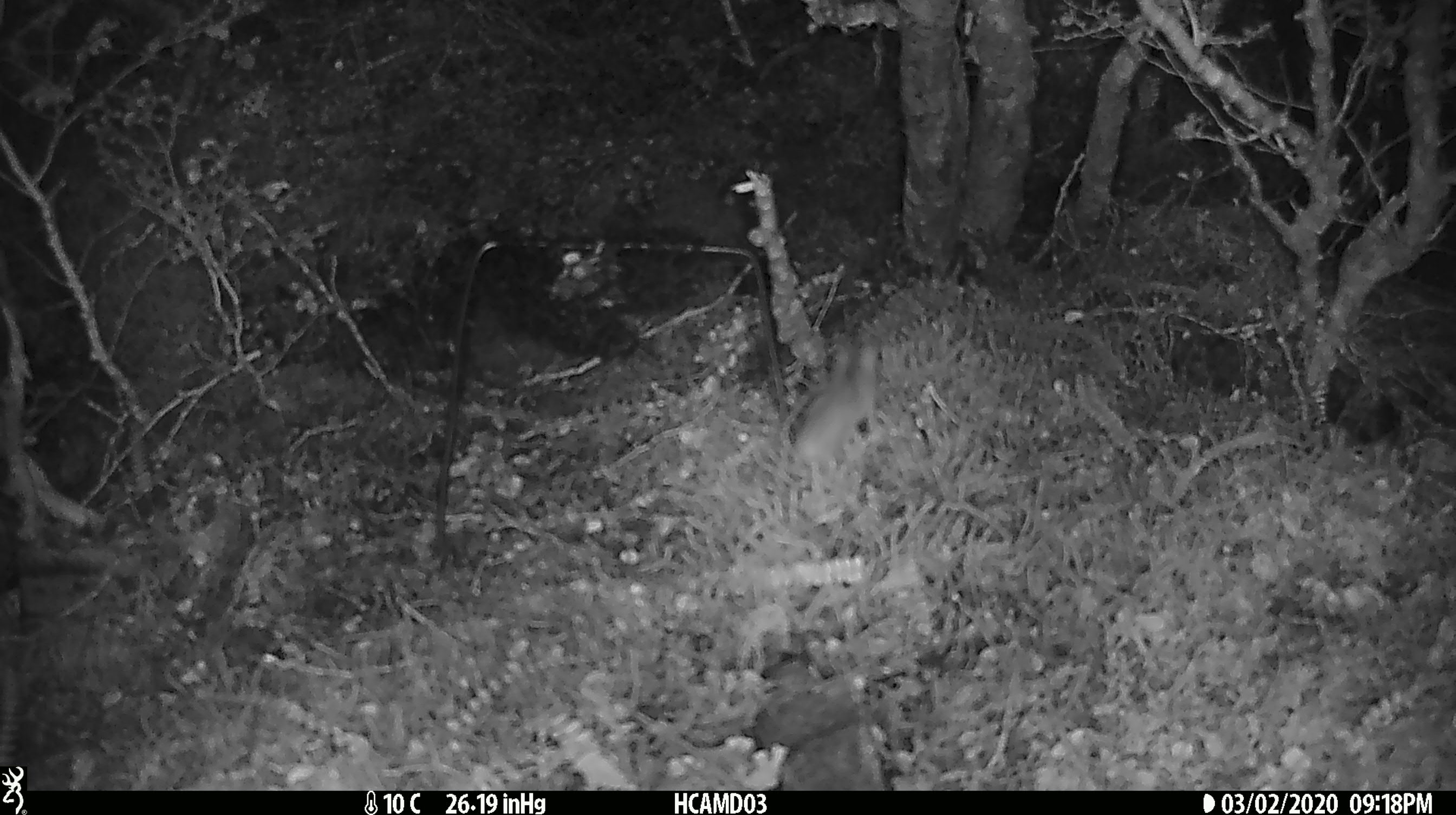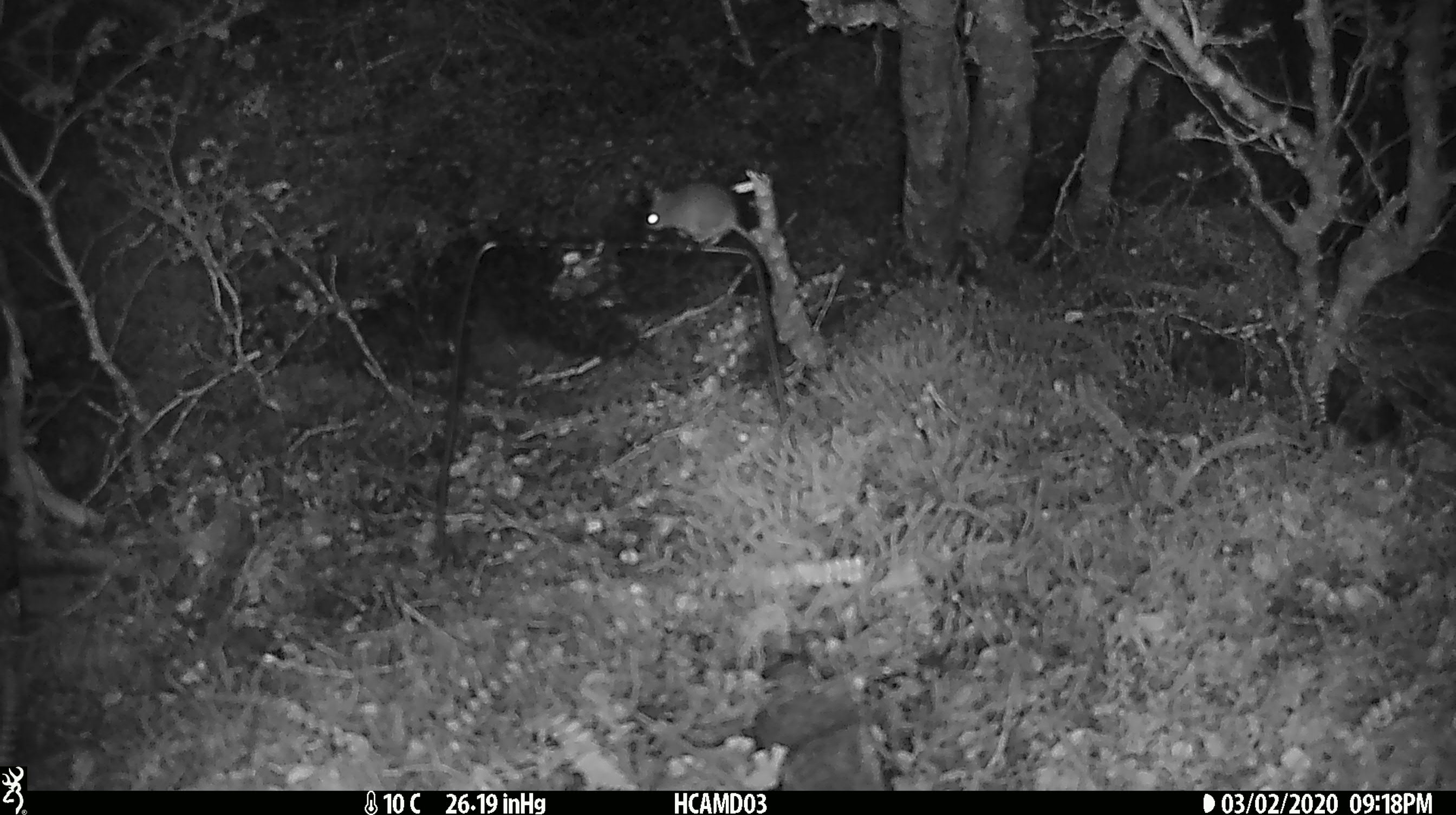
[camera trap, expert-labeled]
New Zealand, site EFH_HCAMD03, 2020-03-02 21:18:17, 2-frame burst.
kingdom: Animalia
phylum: Chordata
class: Mammalia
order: Rodentia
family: Muridae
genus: Mus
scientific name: Mus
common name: mouse